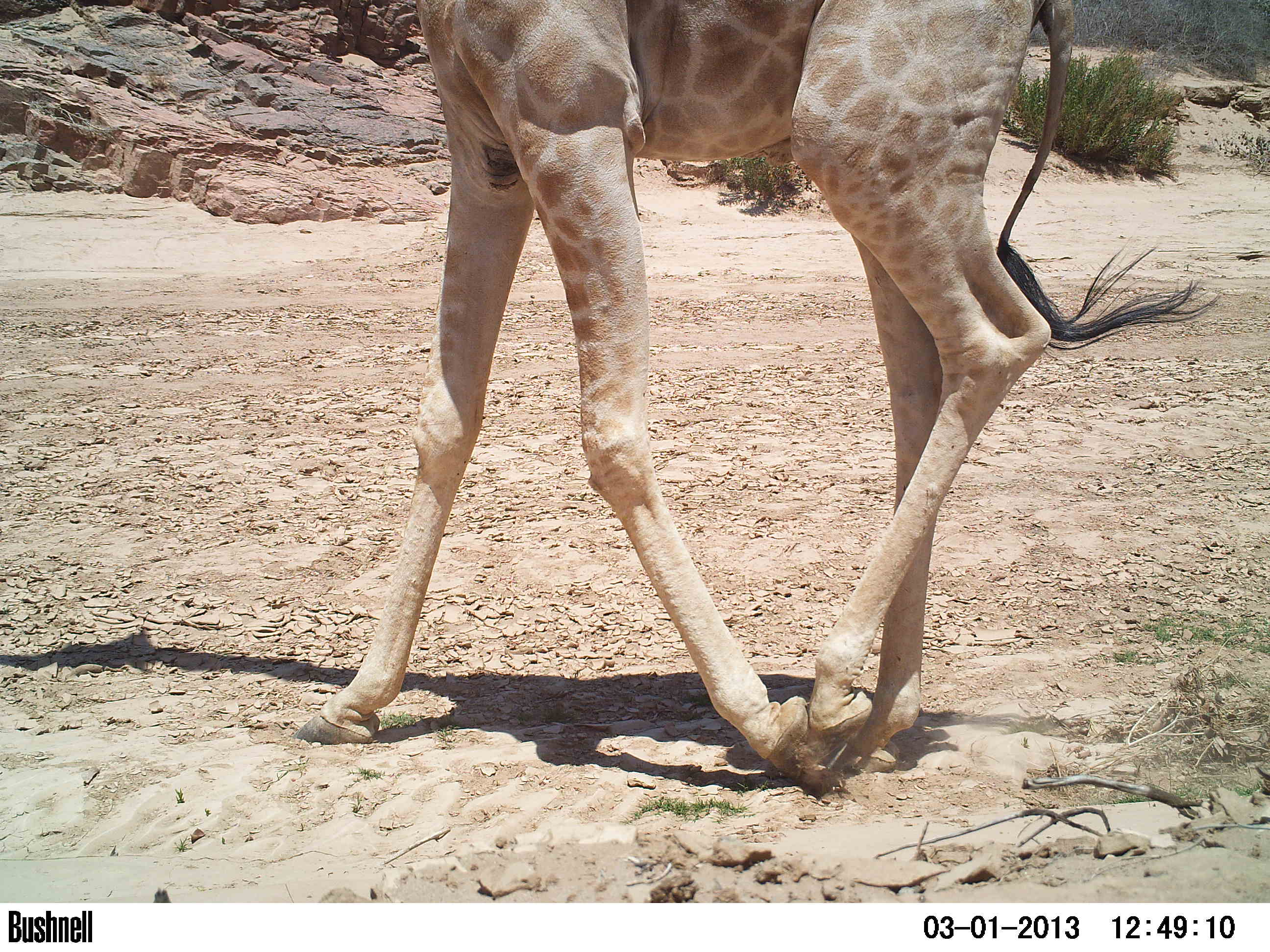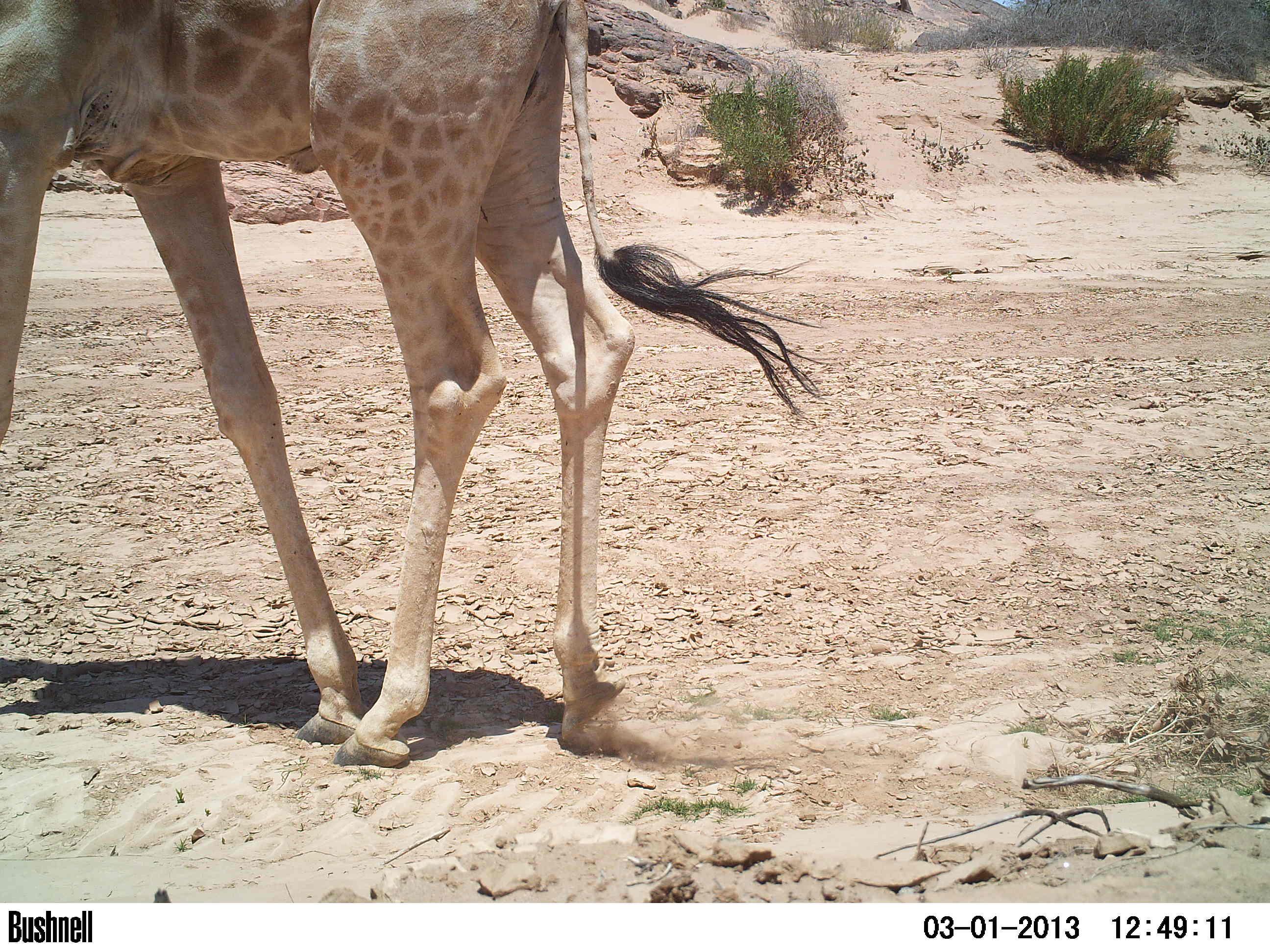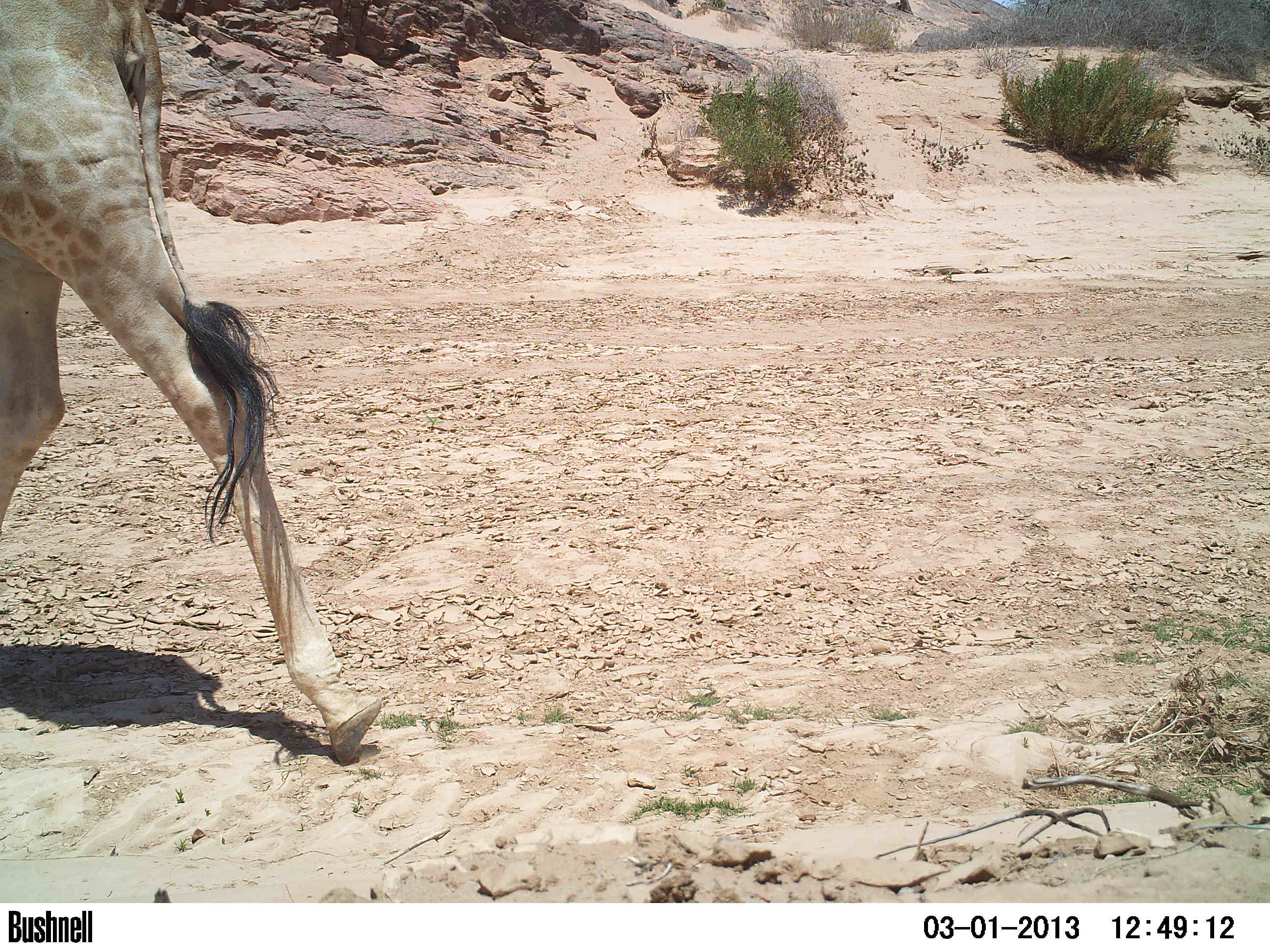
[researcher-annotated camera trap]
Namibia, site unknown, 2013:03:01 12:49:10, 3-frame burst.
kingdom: Animalia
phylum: Chordata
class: Mammalia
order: Artiodactyla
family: Giraffidae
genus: Giraffa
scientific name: Giraffa camelopardalis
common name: giraffe